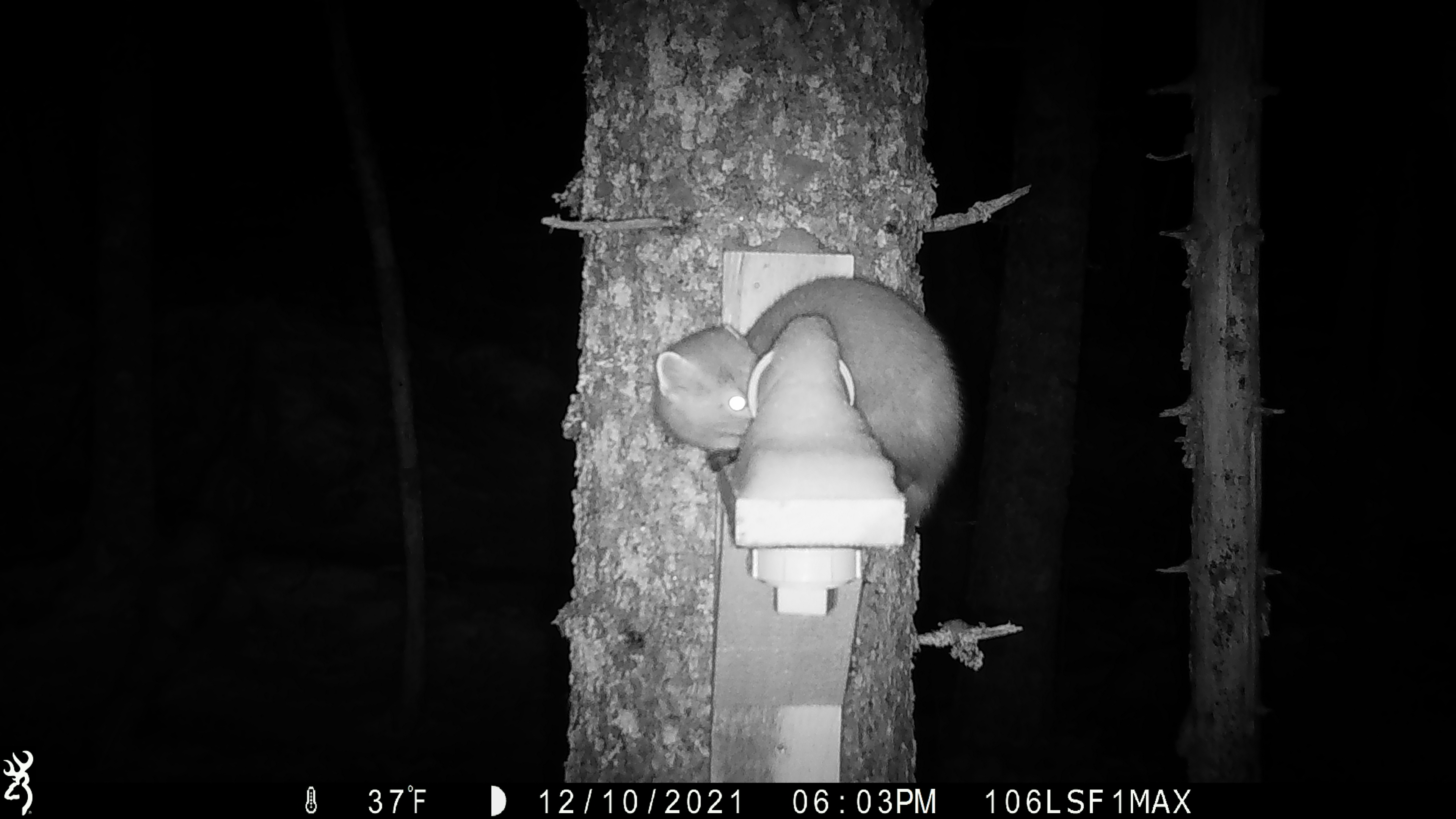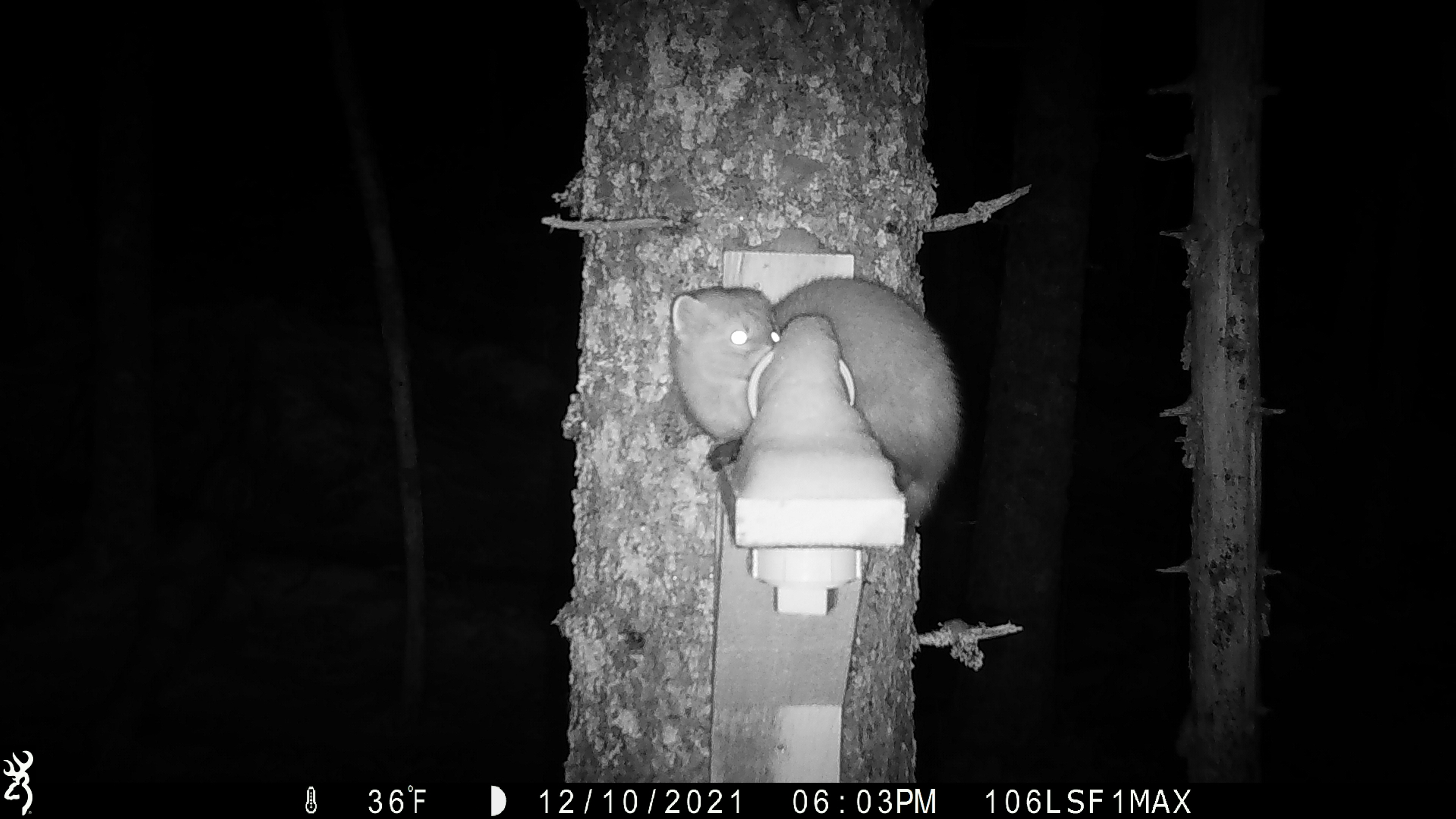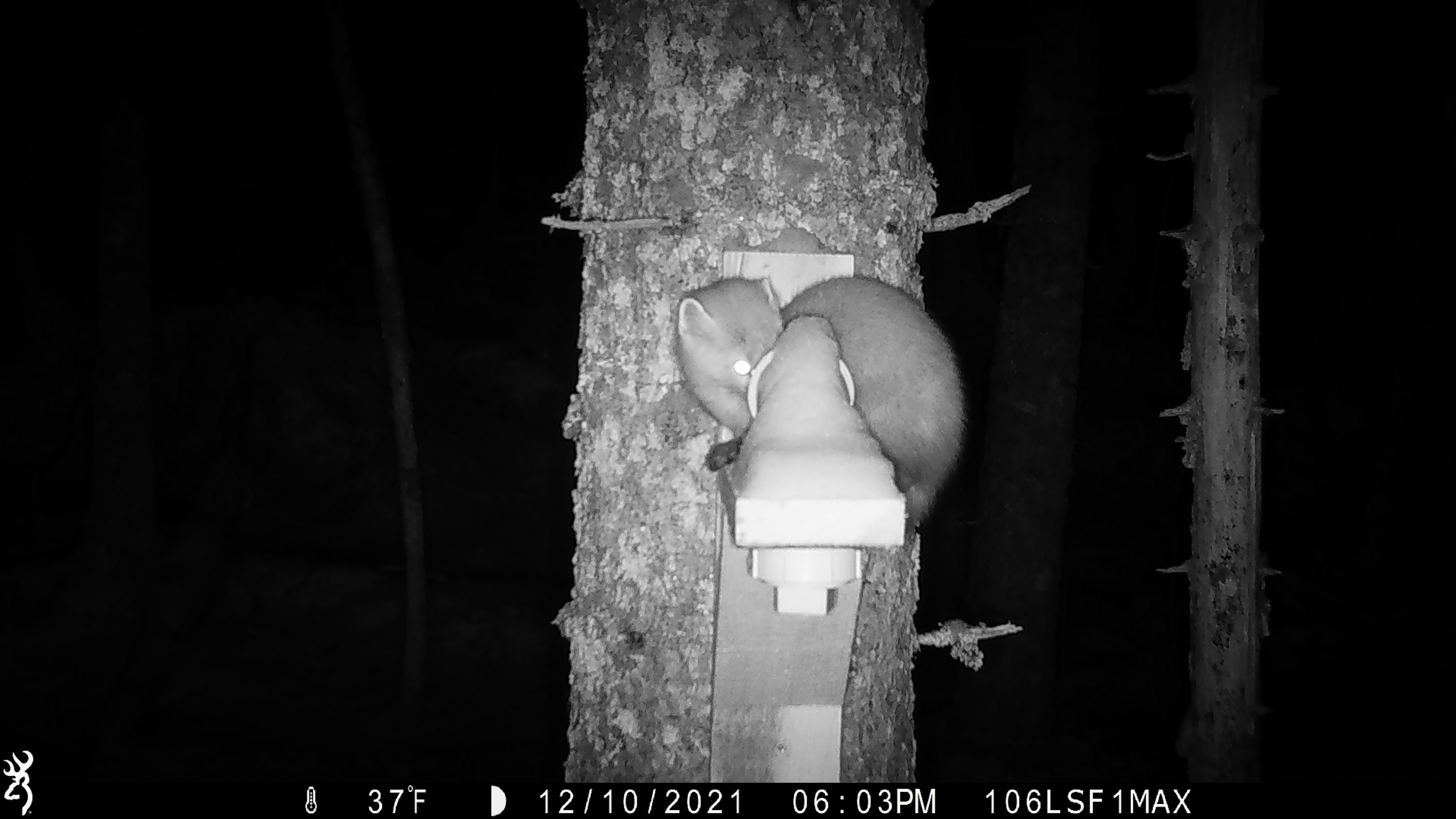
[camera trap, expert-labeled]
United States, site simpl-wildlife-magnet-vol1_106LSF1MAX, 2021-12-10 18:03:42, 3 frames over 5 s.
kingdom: Animalia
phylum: Chordata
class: Mammalia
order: Carnivora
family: Mustelidae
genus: Martes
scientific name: Martes americana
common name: american marten